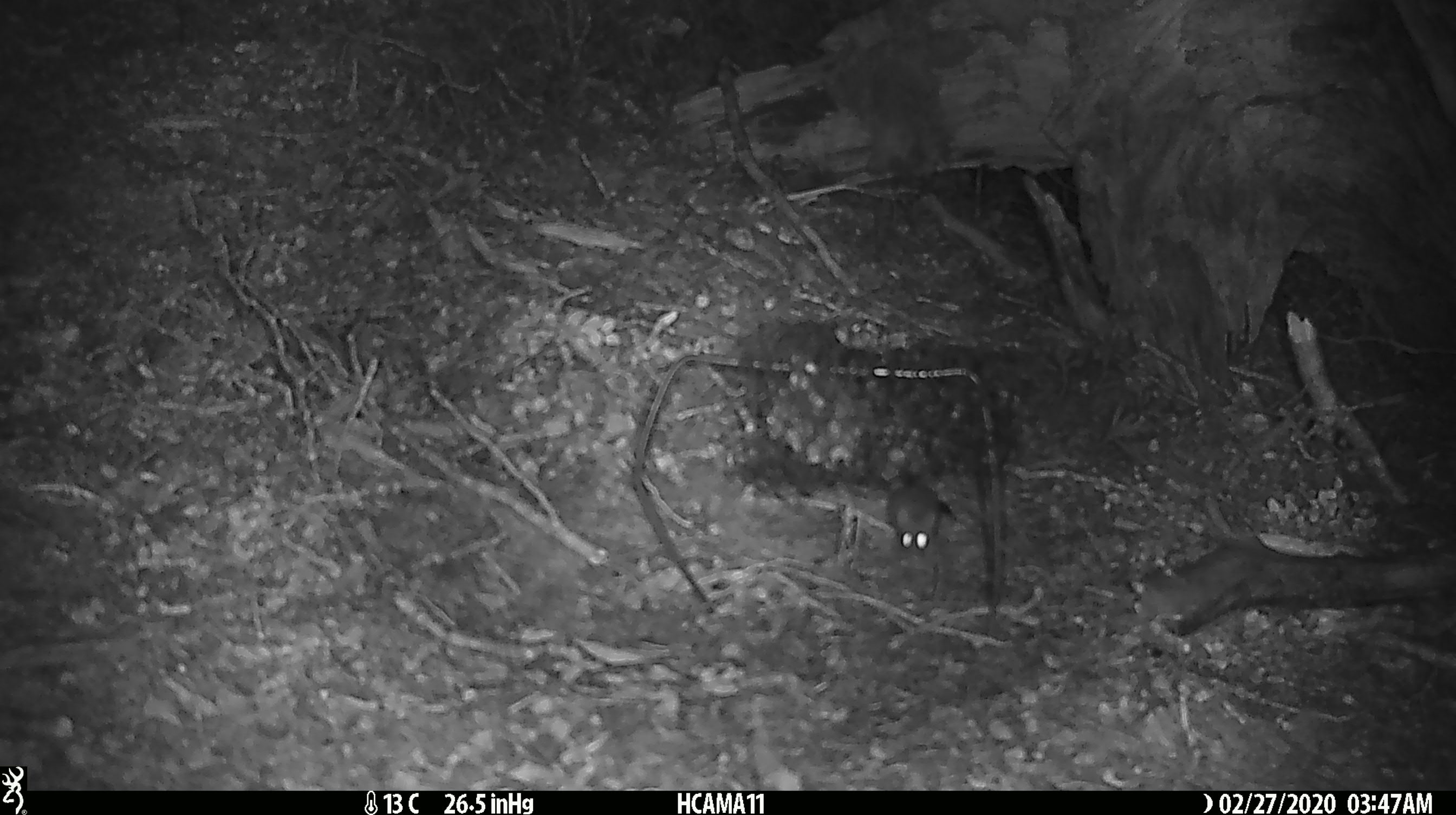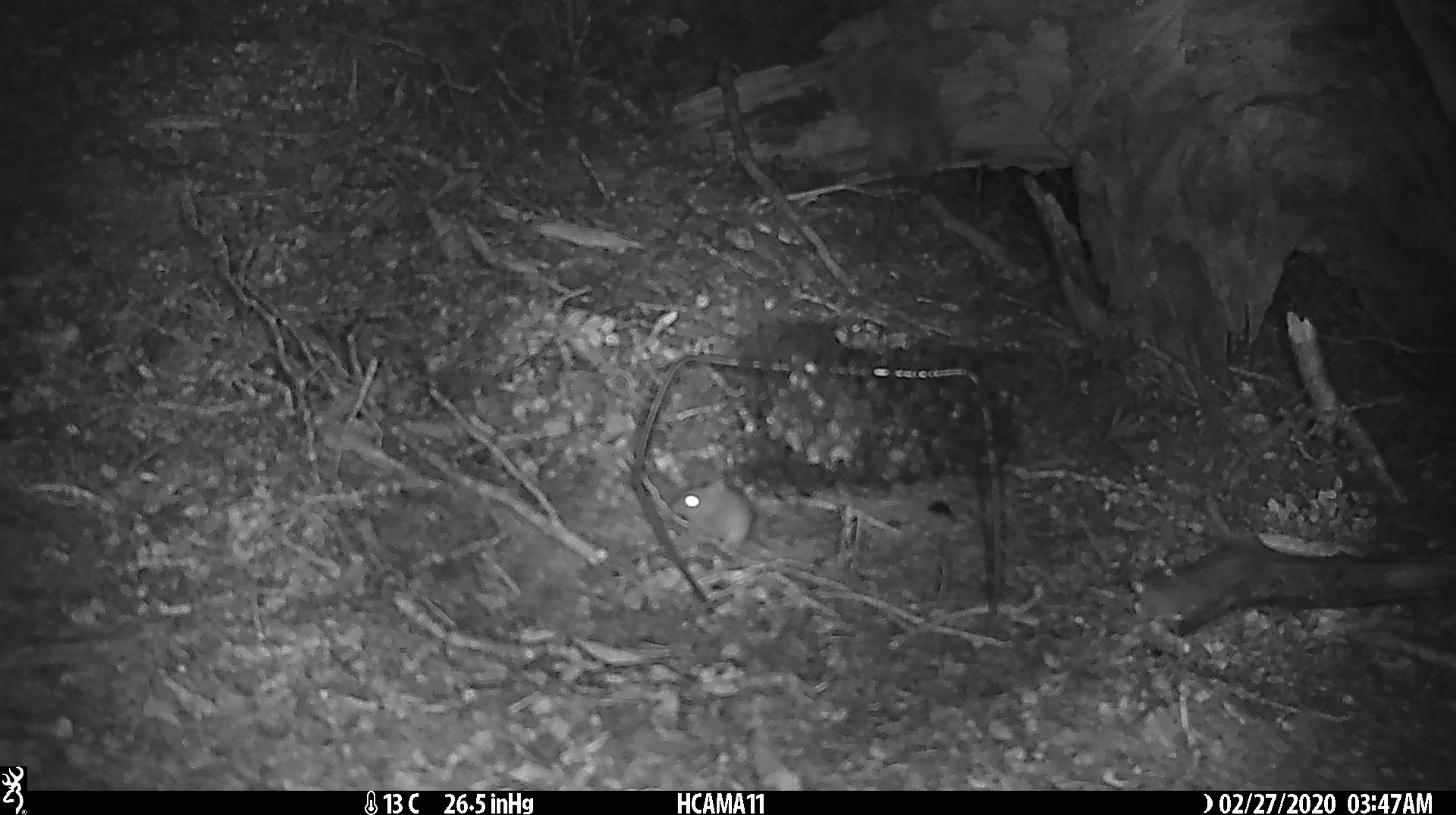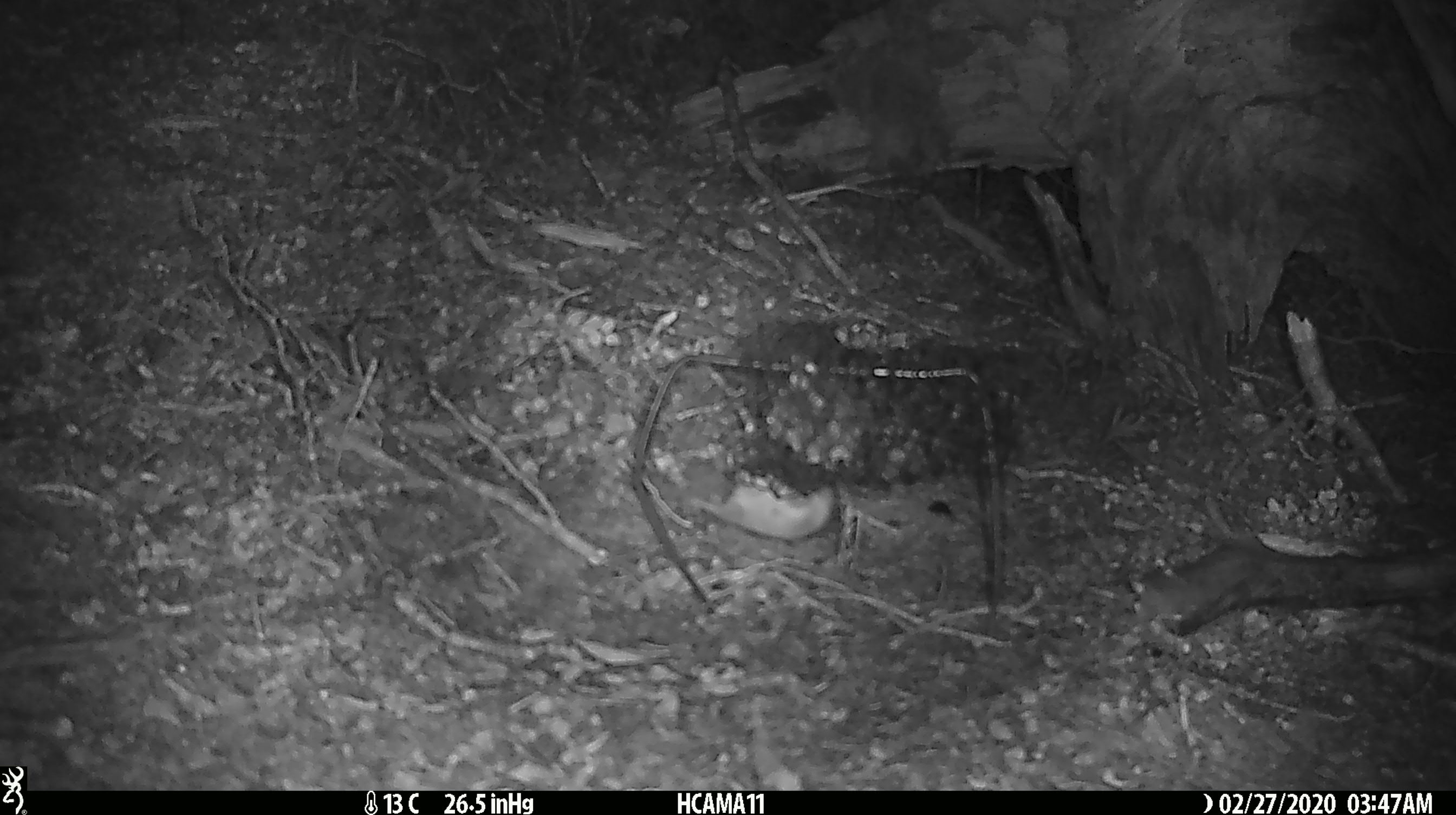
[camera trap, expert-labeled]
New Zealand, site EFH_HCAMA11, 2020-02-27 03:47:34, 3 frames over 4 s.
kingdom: Animalia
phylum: Chordata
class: Mammalia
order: Rodentia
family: Muridae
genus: Mus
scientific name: Mus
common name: mouse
Mouse (Mus).